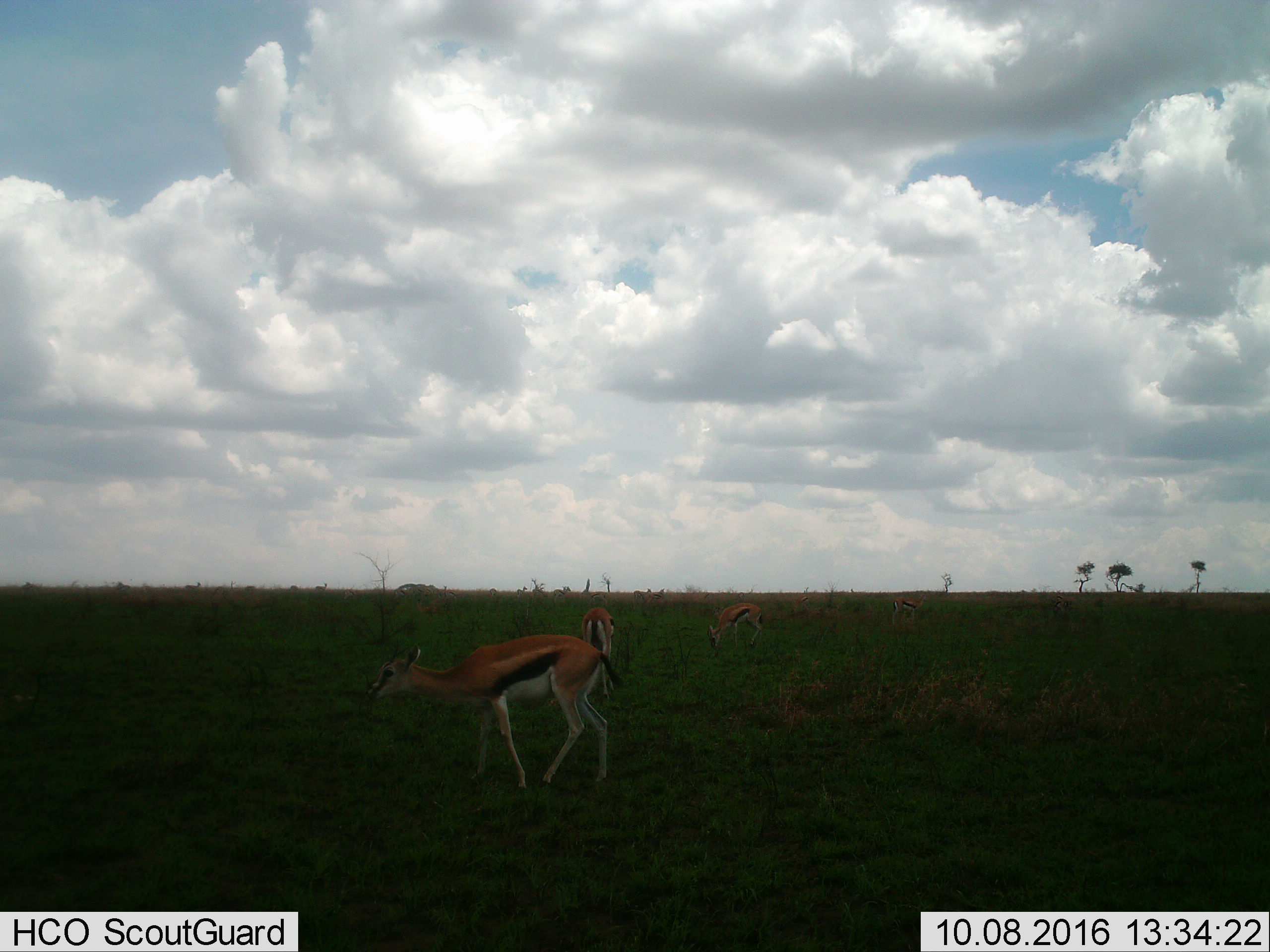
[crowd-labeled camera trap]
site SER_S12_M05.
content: unidentified animal